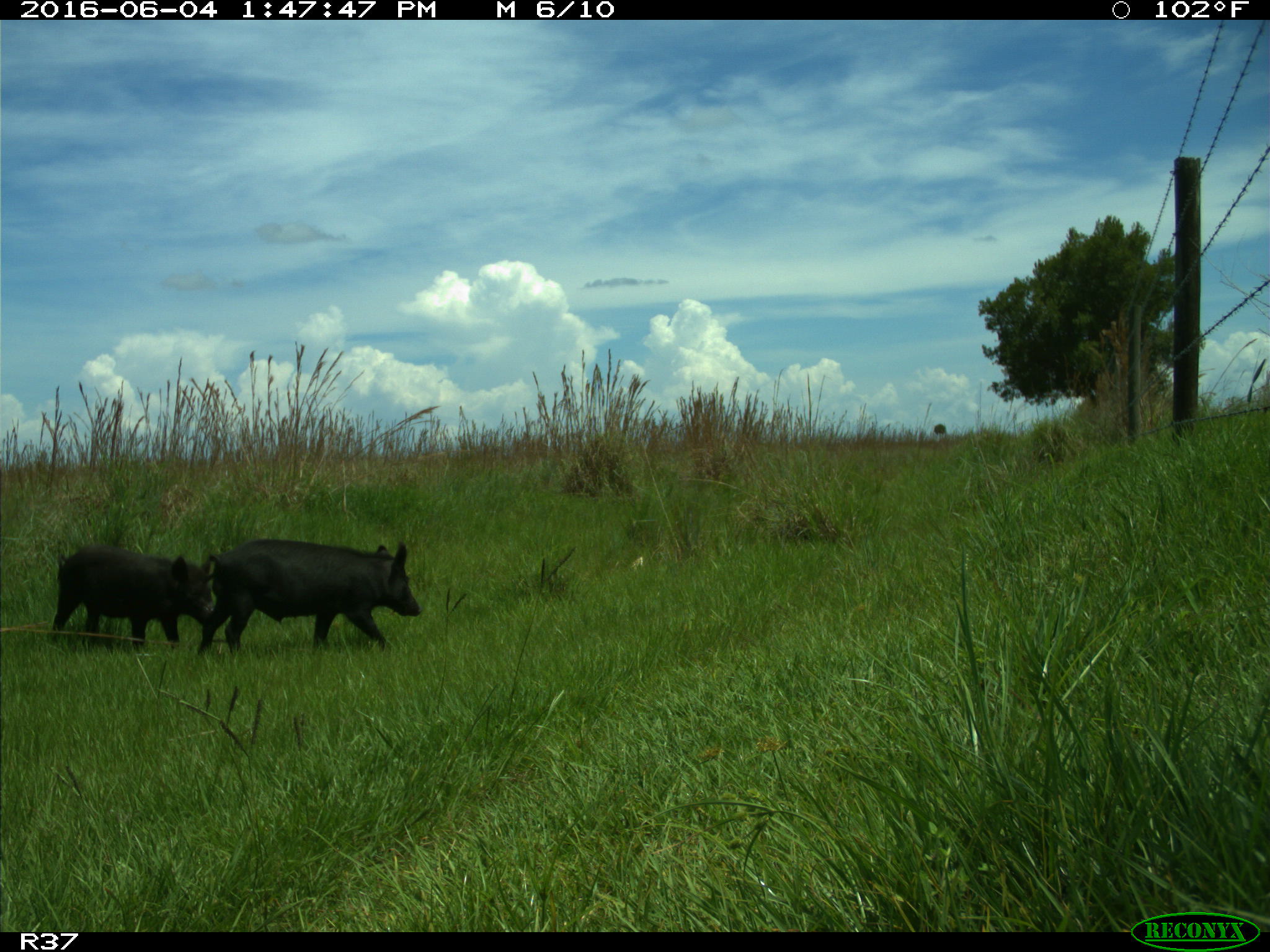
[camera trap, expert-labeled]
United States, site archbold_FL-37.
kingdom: Animalia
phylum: Chordata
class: Mammalia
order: Artiodactyla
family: Suidae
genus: Sus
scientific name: Sus scrofa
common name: wild boar